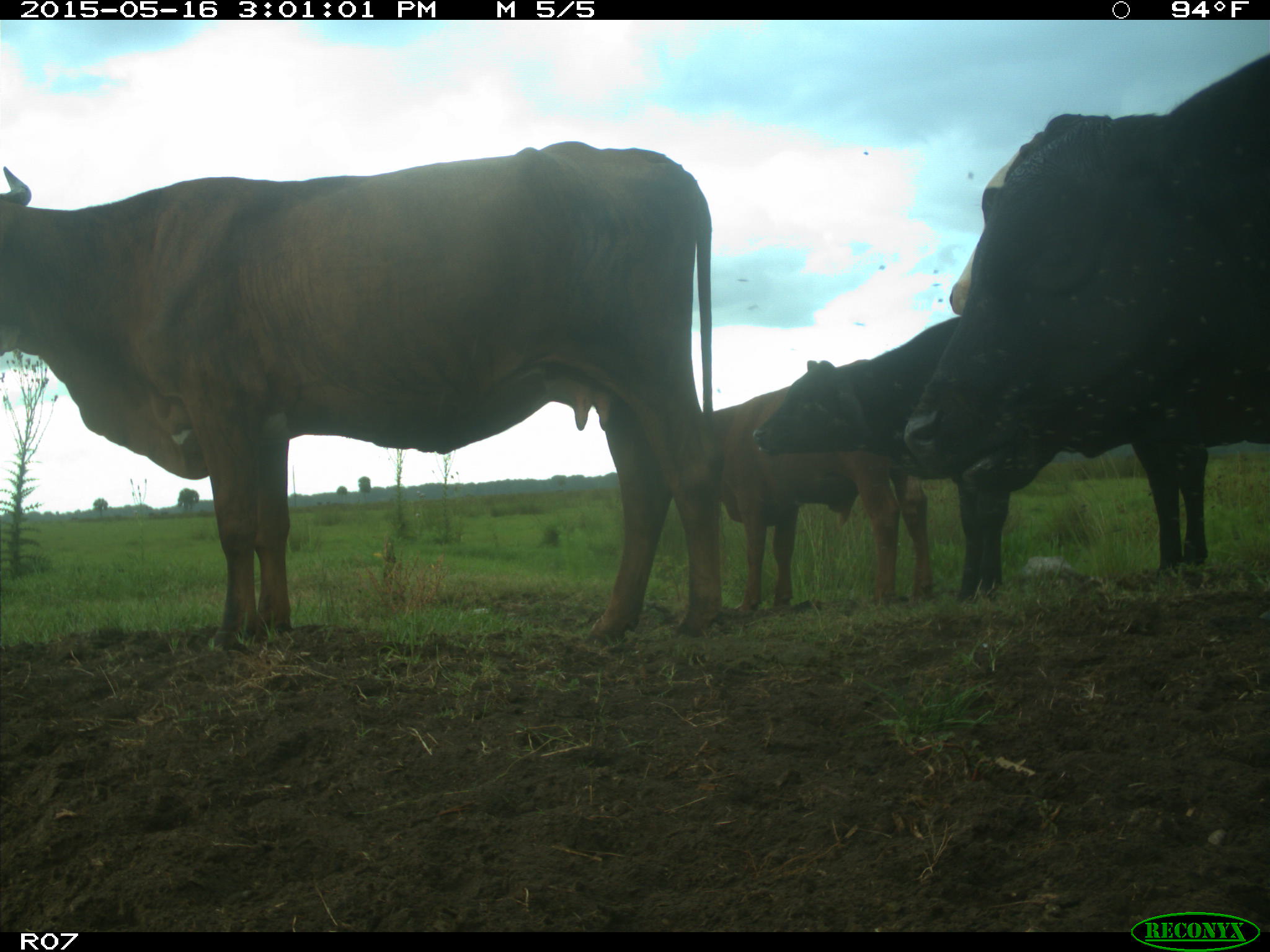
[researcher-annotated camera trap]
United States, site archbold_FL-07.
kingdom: Animalia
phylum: Chordata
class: Mammalia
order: Artiodactyla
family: Bovidae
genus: Bos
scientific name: Bos taurus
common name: domestic cow